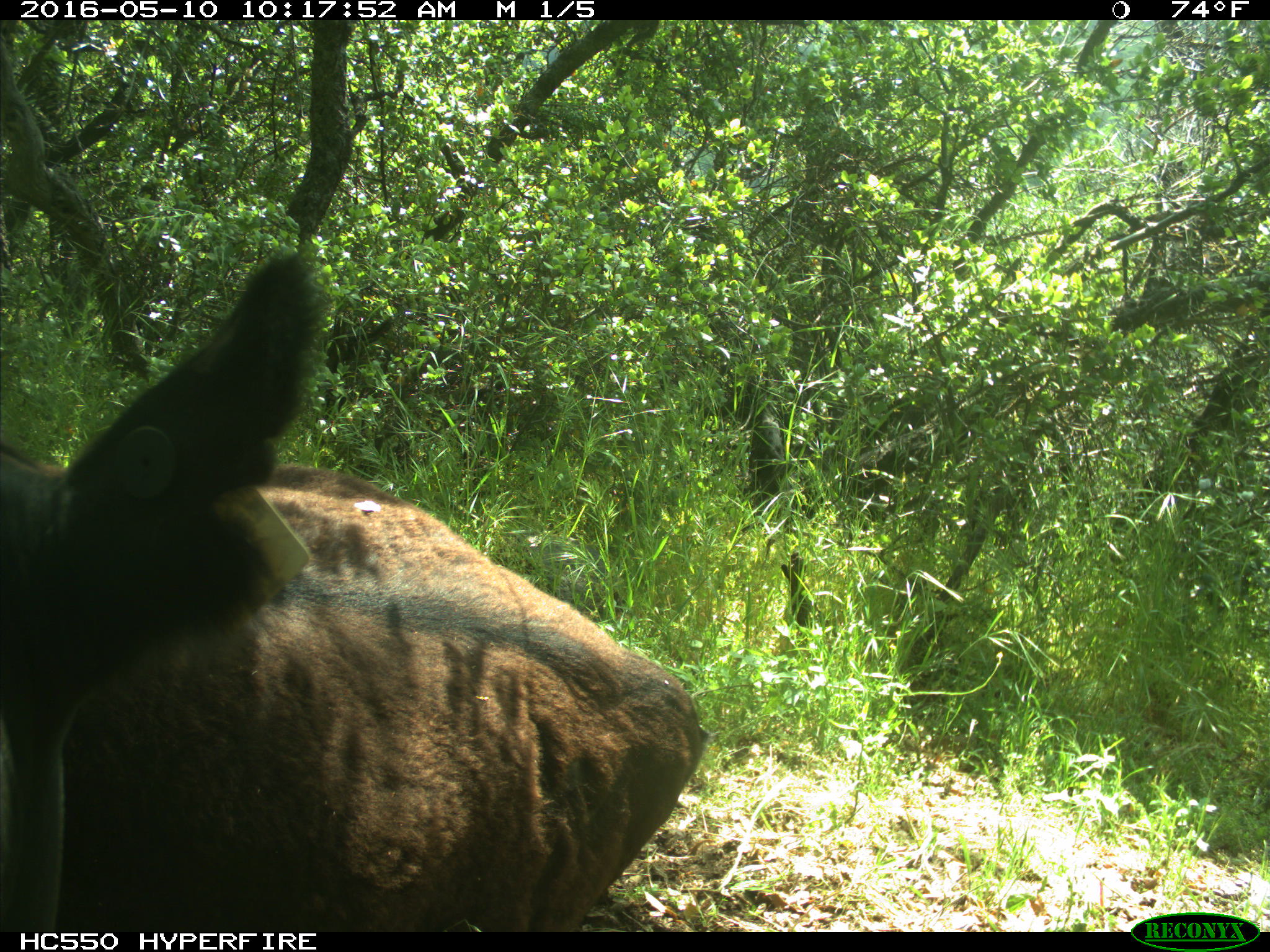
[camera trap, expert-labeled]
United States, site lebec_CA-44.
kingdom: Animalia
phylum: Chordata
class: Mammalia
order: Artiodactyla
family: Bovidae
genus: Bos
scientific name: Bos taurus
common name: domestic cow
Bos taurus (domestic cow).